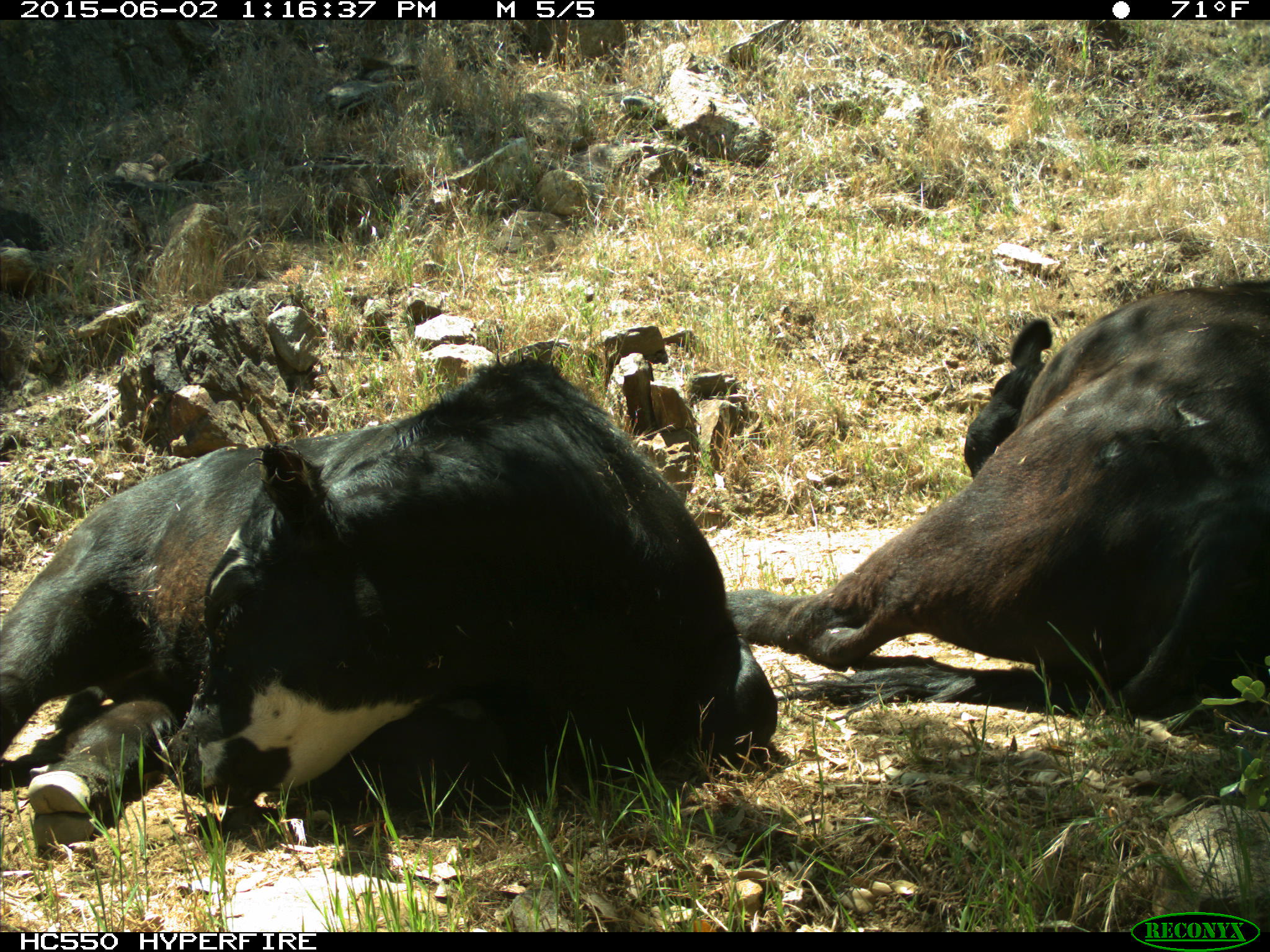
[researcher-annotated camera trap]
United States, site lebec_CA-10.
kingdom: Animalia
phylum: Chordata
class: Mammalia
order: Artiodactyla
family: Bovidae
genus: Bos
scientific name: Bos taurus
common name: domestic cow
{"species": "Bos taurus (domestic cow)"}